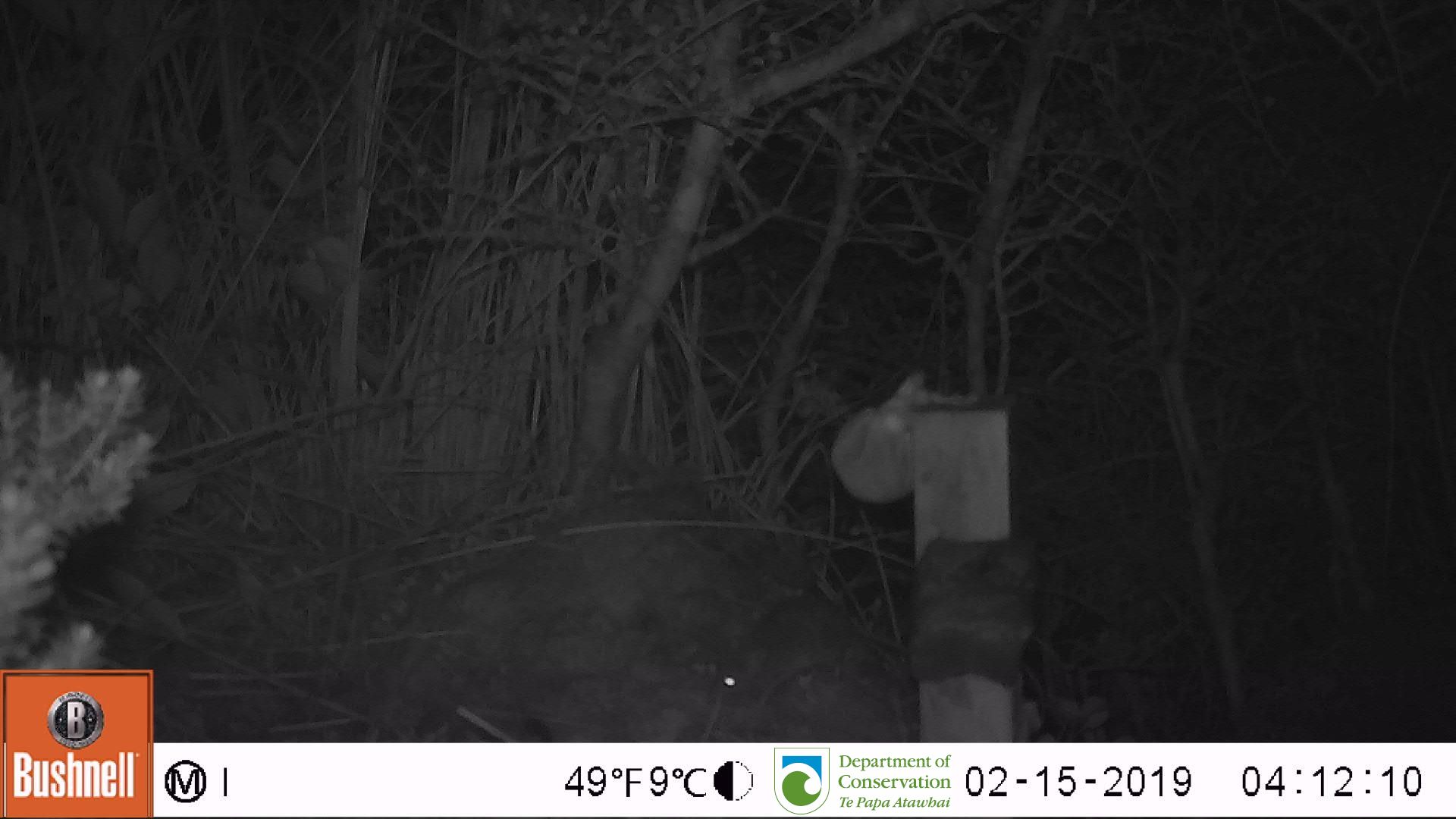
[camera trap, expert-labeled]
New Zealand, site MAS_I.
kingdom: Animalia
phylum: Chordata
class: Mammalia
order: Rodentia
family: Muridae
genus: Mus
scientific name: Mus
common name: mouse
Mouse (Mus).